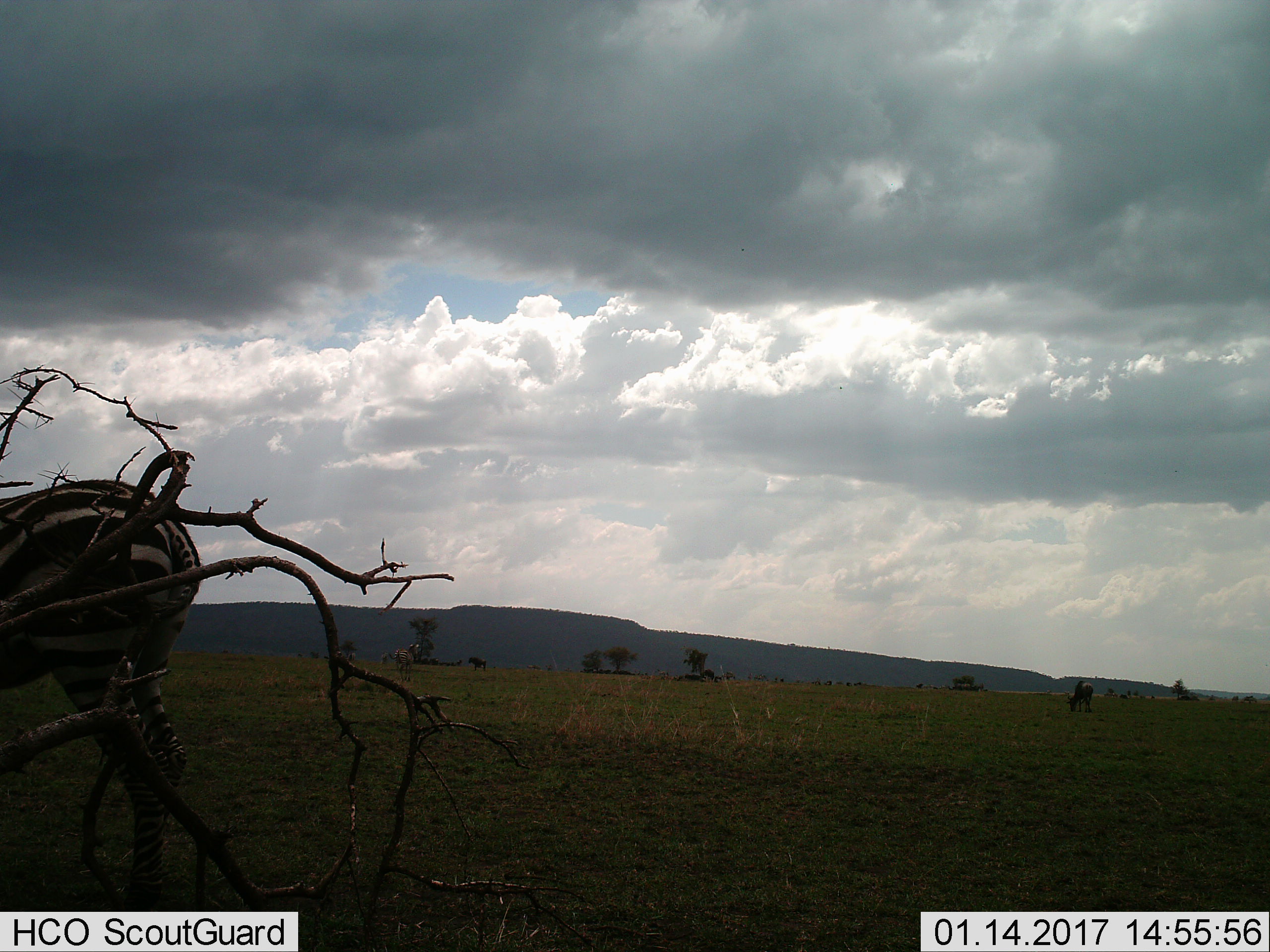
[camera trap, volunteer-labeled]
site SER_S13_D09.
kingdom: Animalia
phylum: Chordata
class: Mammalia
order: Perissodactyla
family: Equidae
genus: Equus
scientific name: Equus quagga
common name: plains zebra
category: zebraplains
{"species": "zebraplains (plains zebra) (Equus quagga)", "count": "1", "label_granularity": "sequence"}